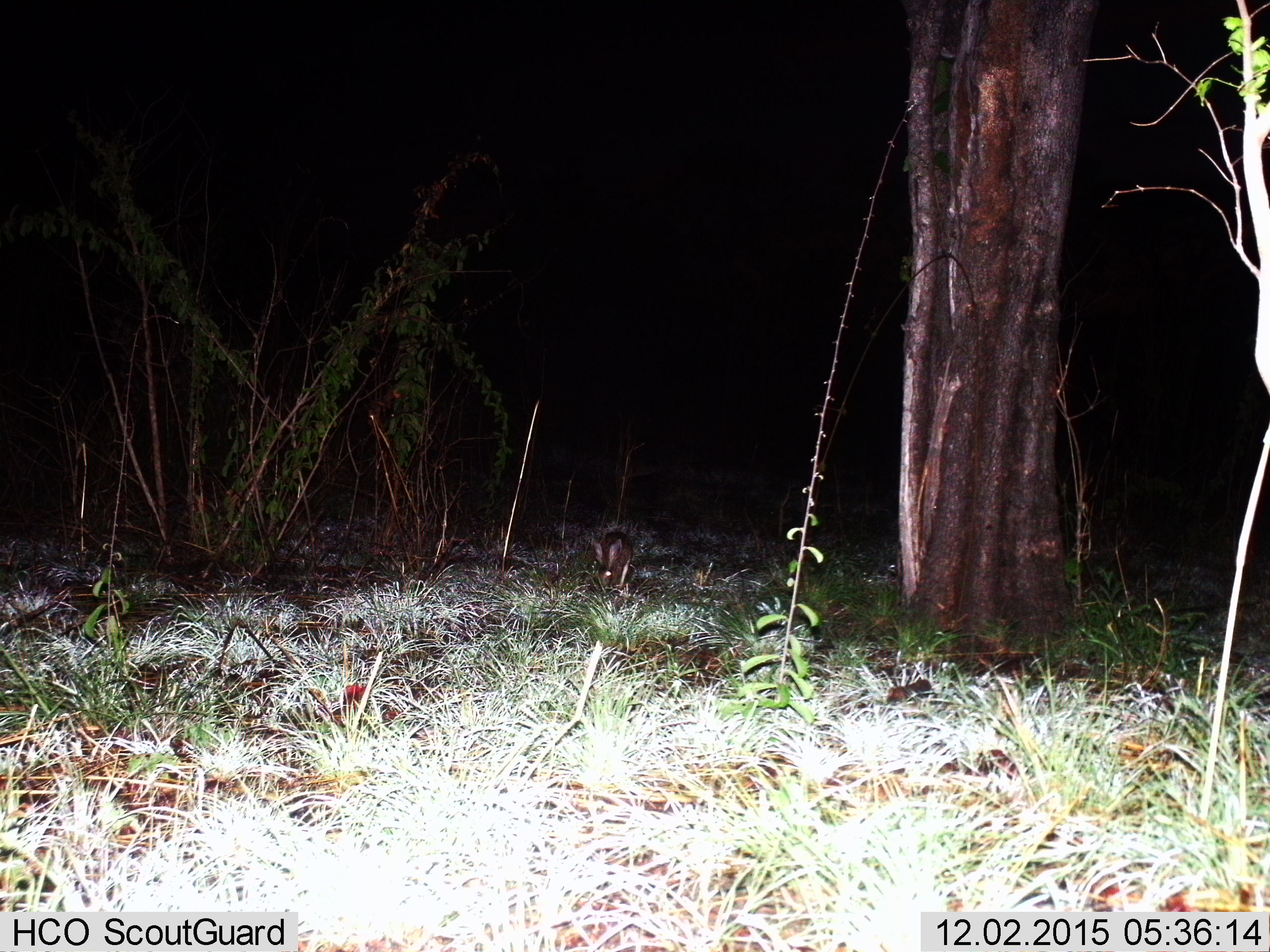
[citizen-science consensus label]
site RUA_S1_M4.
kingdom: Animalia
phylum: Chordata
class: Mammalia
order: Lagomorpha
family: Leporidae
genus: Lepus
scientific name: Lepus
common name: hare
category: hareunknown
Hareunknown (hare) (Lepus), count 1. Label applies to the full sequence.